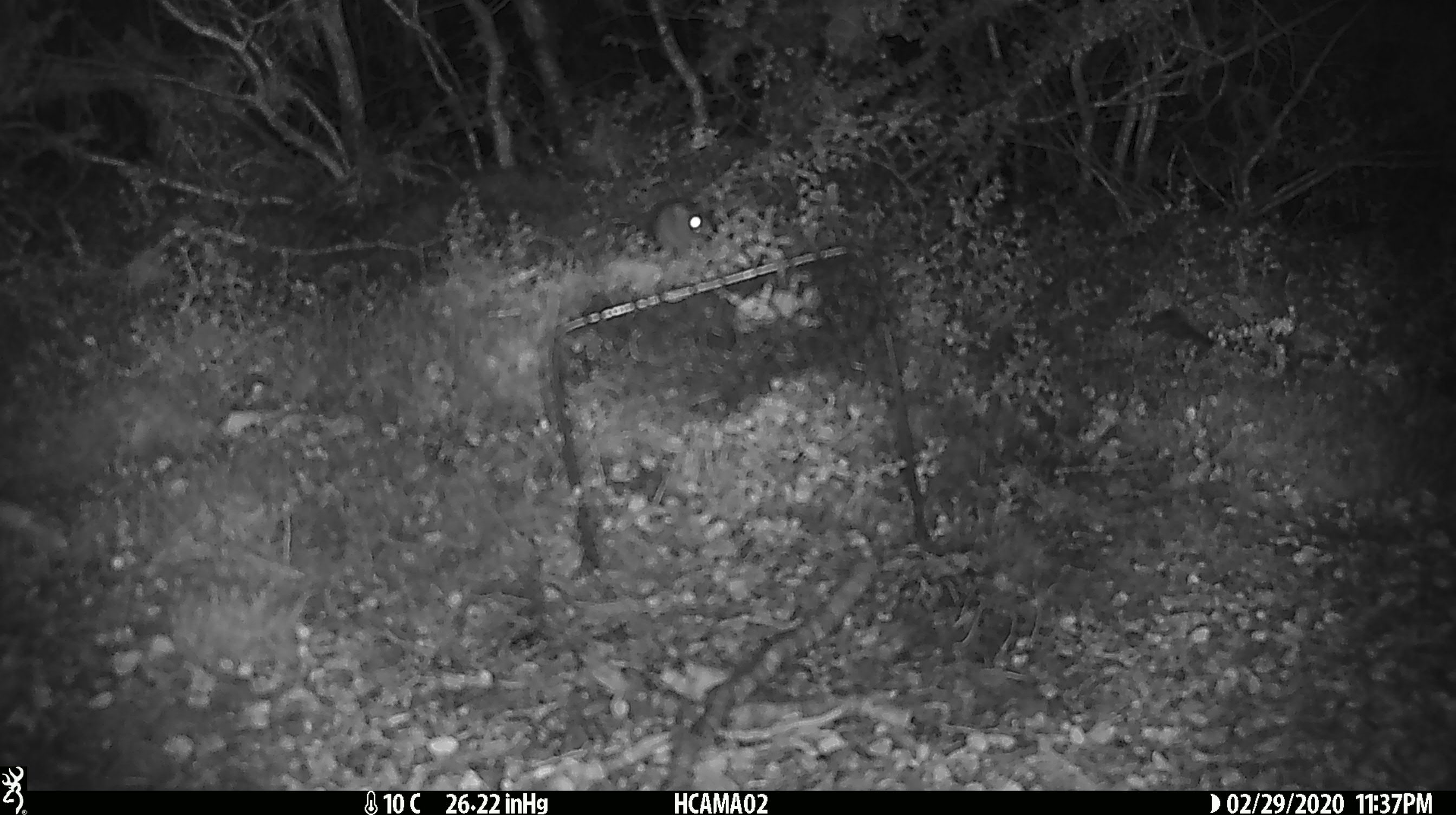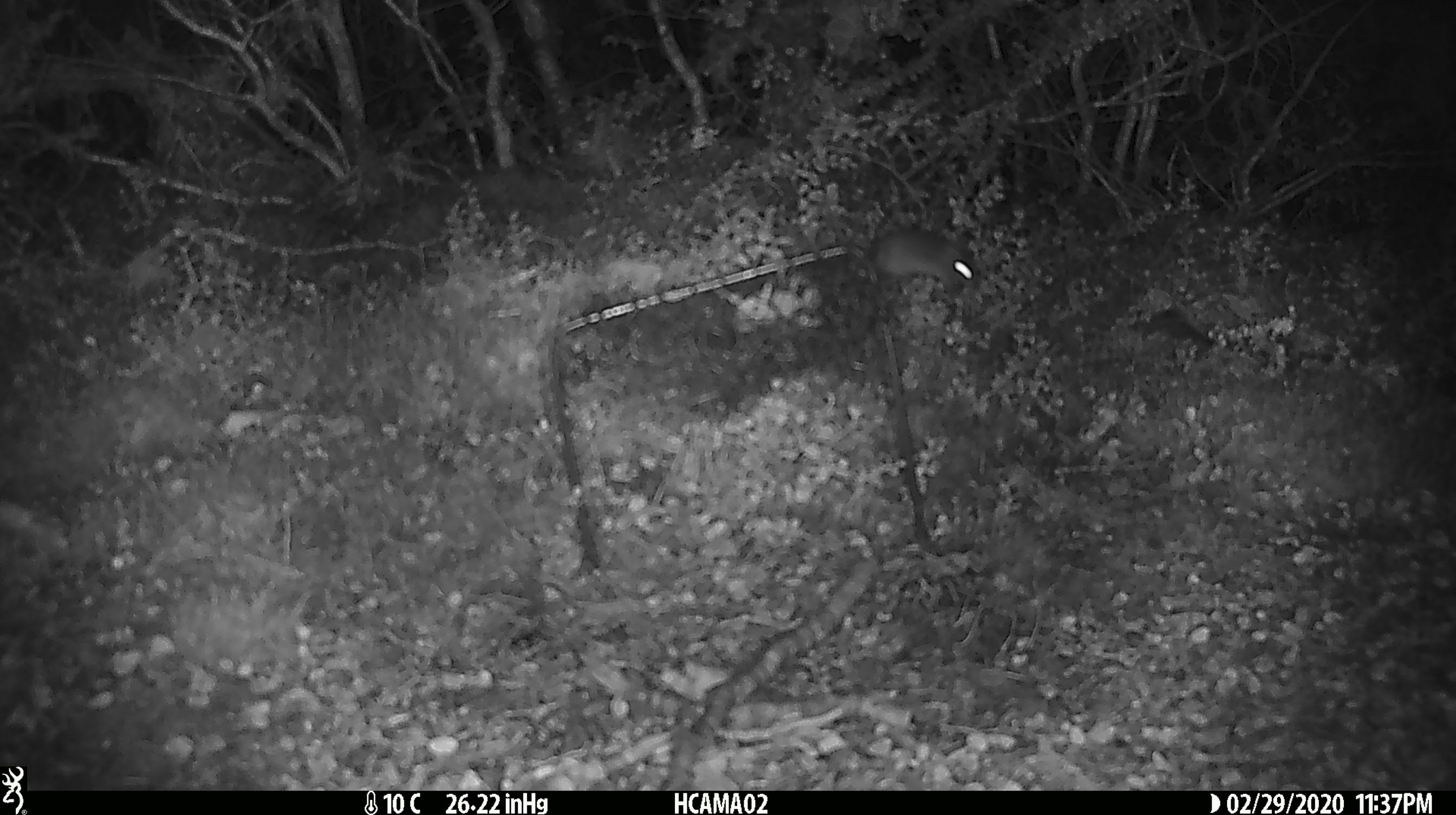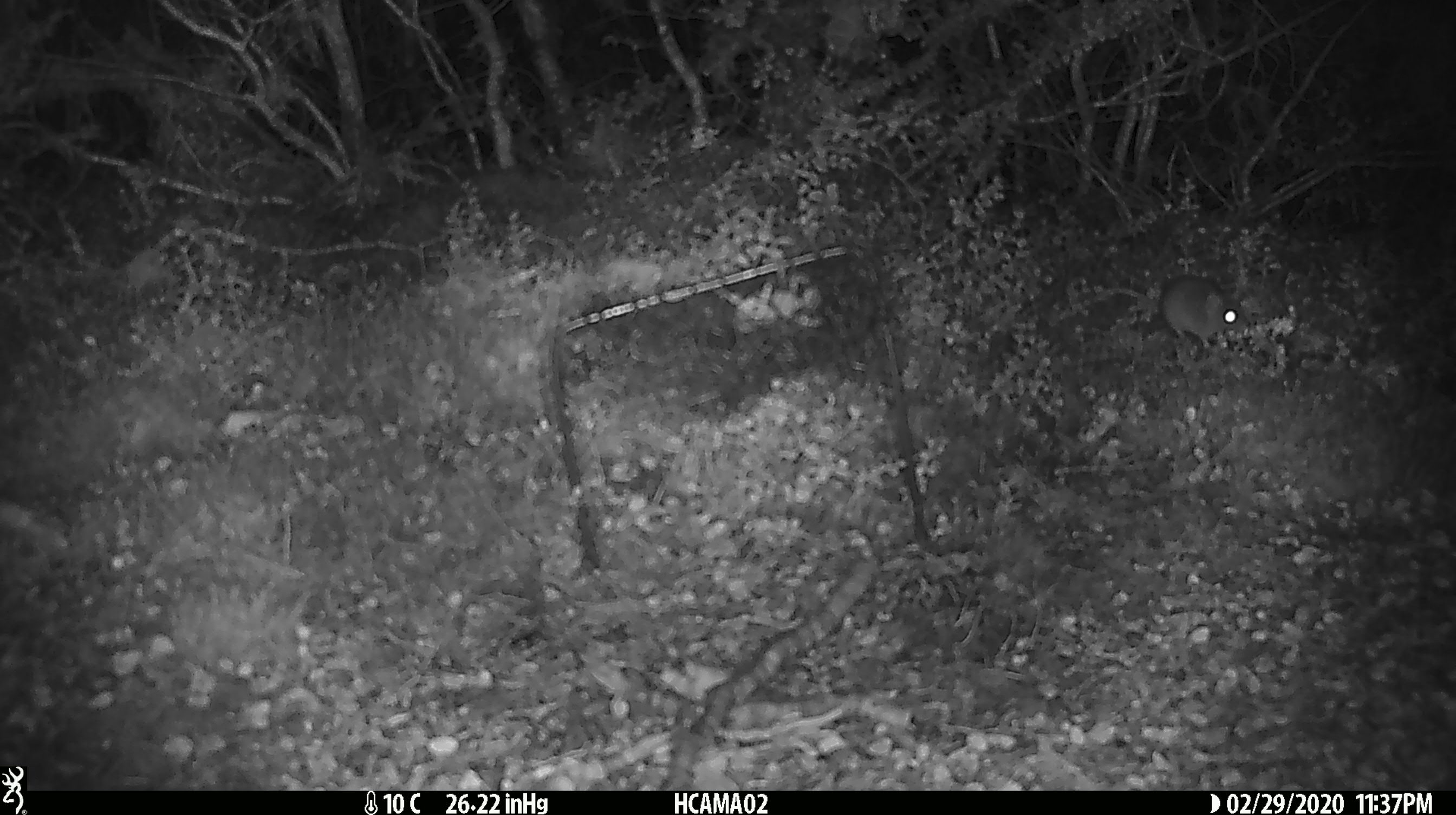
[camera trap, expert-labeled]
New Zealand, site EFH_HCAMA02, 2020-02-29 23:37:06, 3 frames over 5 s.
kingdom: Animalia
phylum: Chordata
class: Mammalia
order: Rodentia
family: Muridae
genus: Mus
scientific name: Mus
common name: mouse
Mouse (Mus).